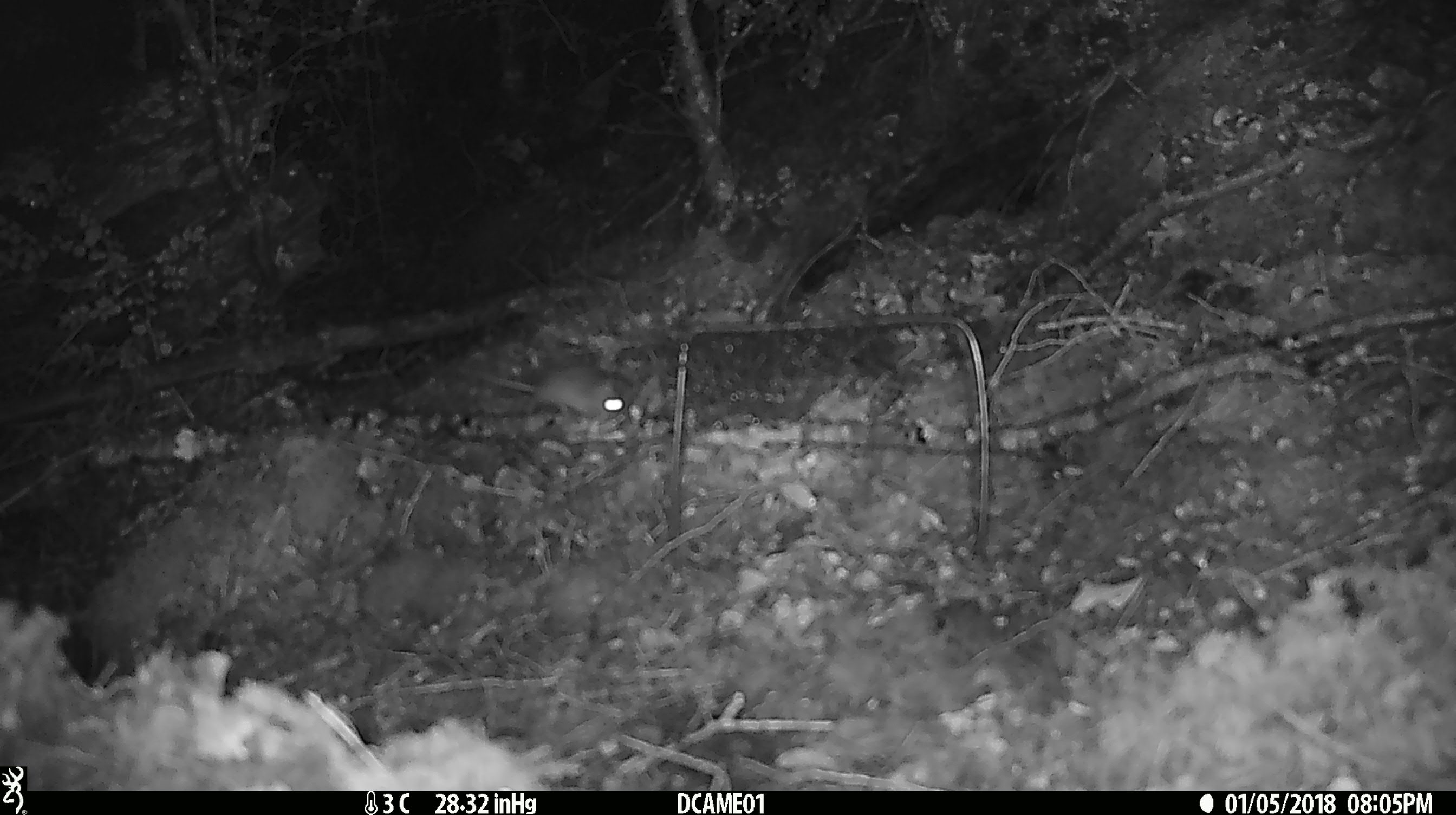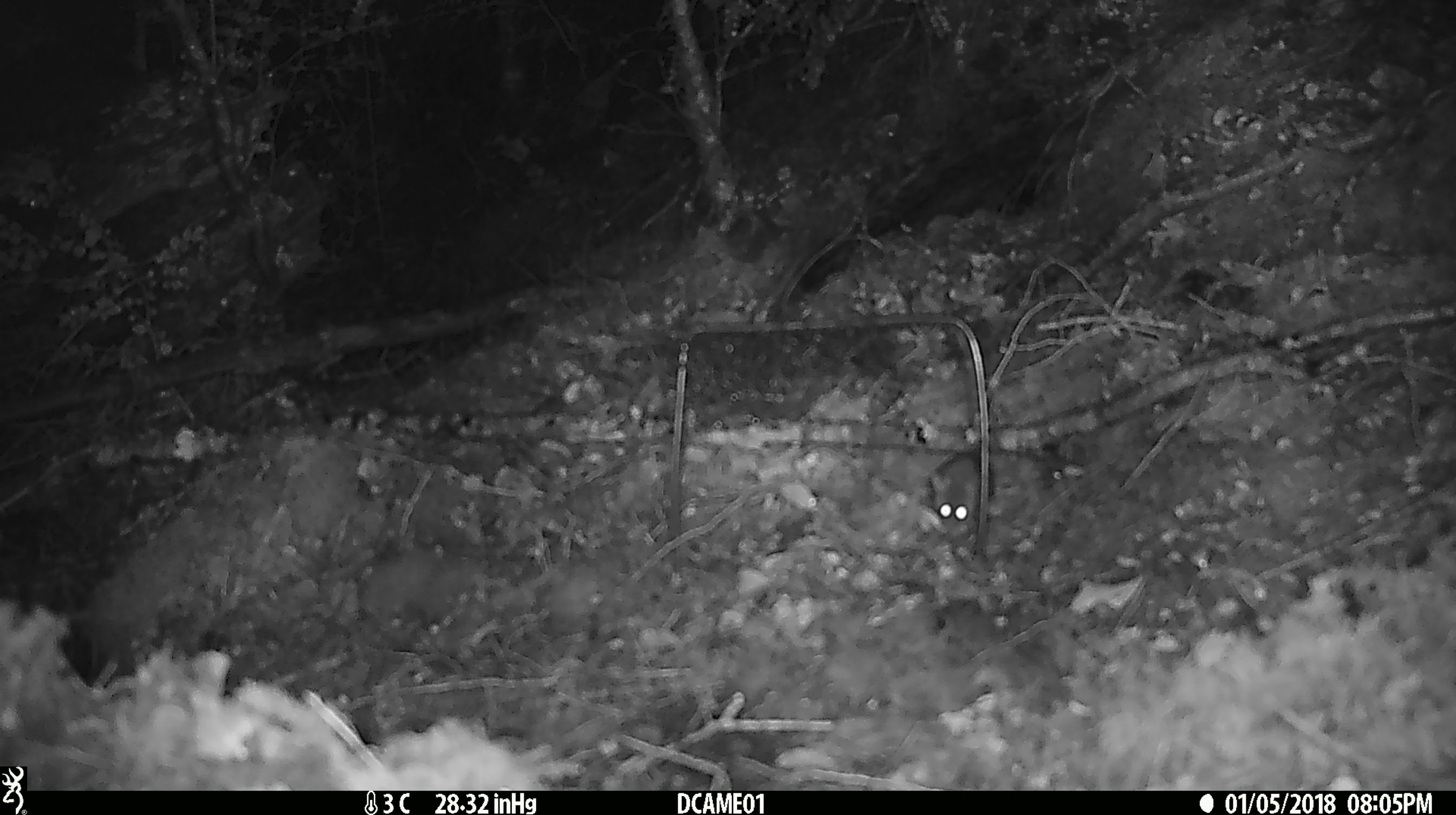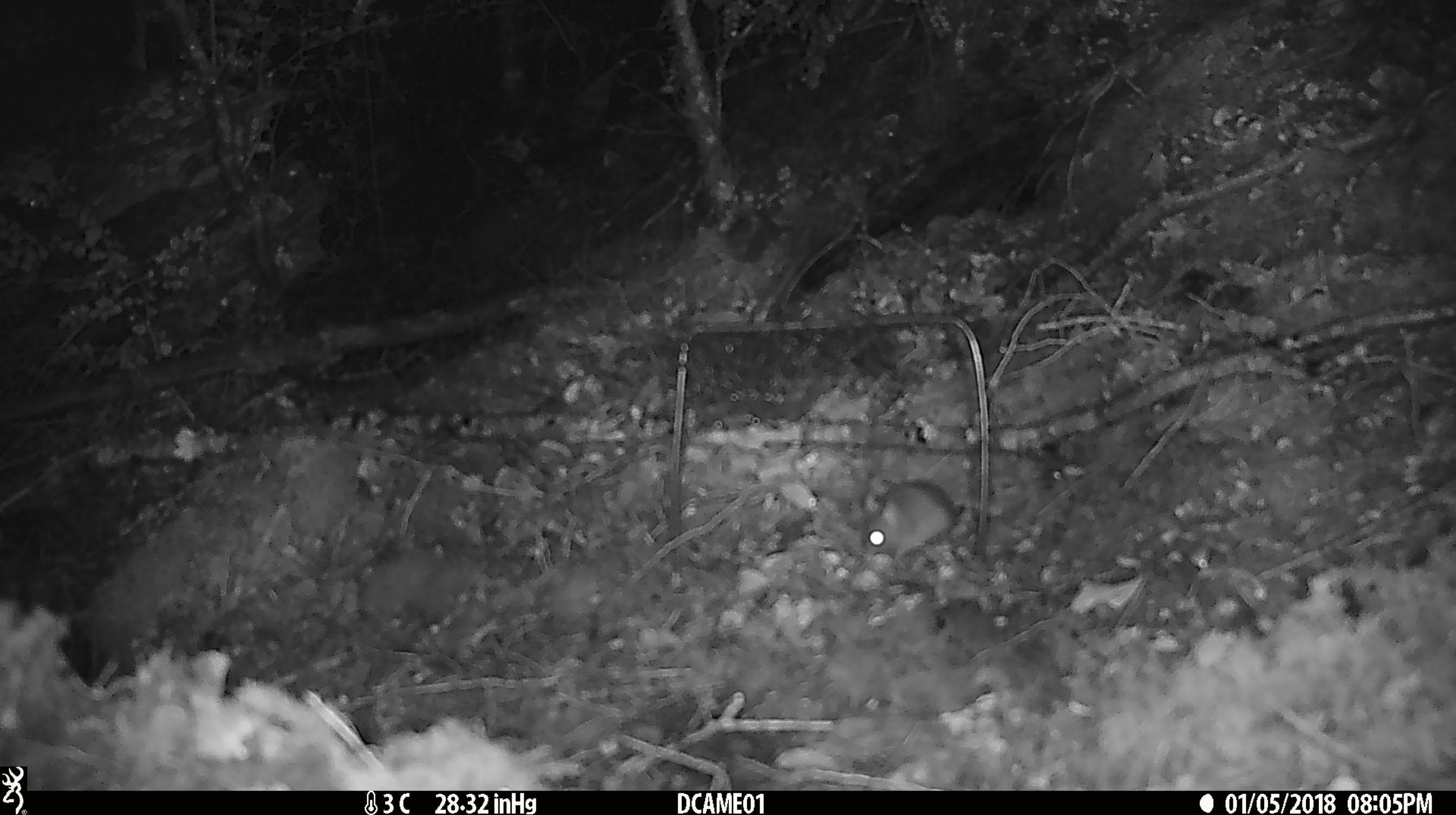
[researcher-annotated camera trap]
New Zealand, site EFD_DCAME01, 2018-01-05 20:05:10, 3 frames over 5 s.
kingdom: Animalia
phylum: Chordata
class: Mammalia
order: Rodentia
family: Muridae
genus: Mus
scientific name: Mus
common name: mouse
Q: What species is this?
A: Mouse (Mus).